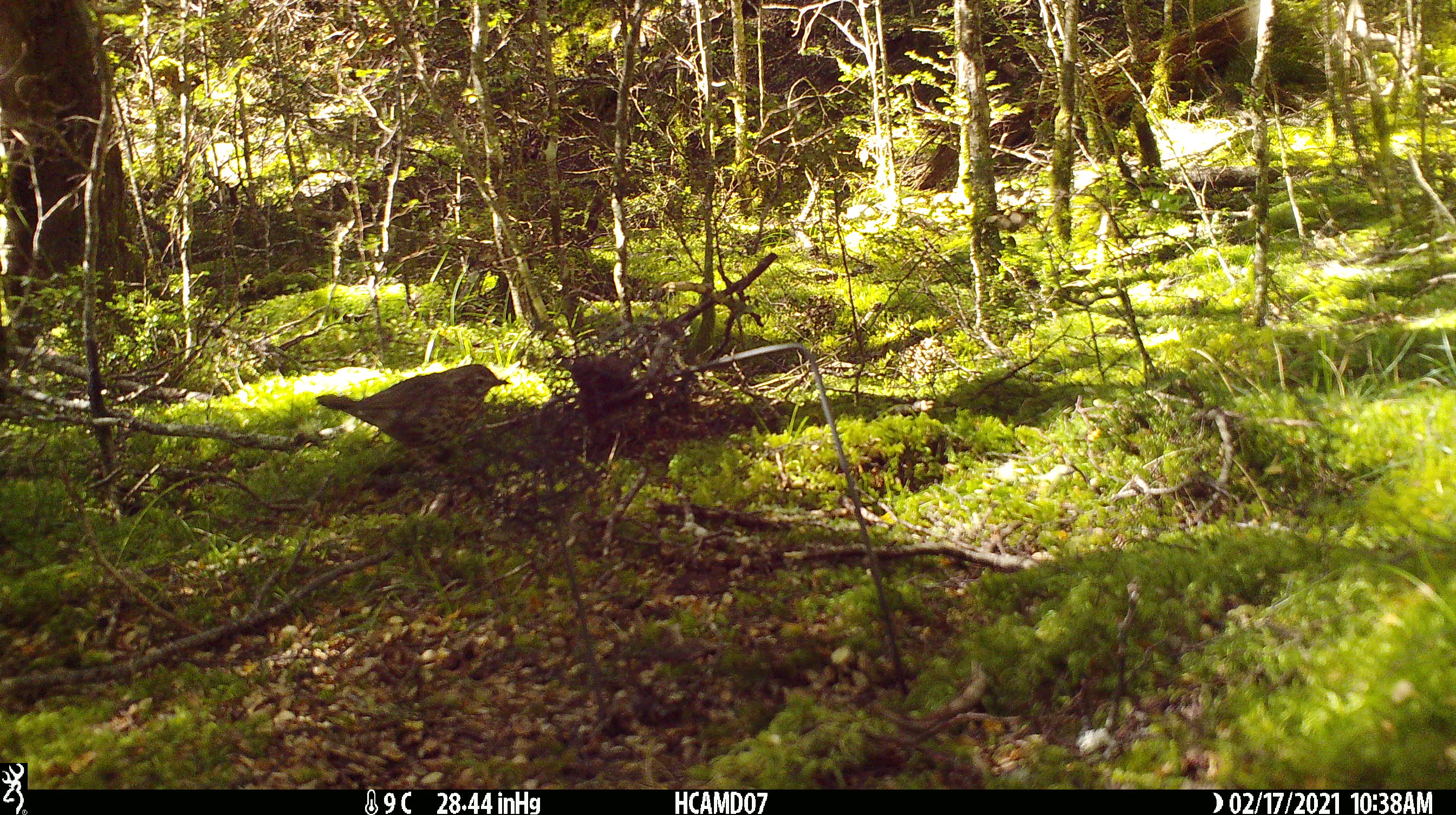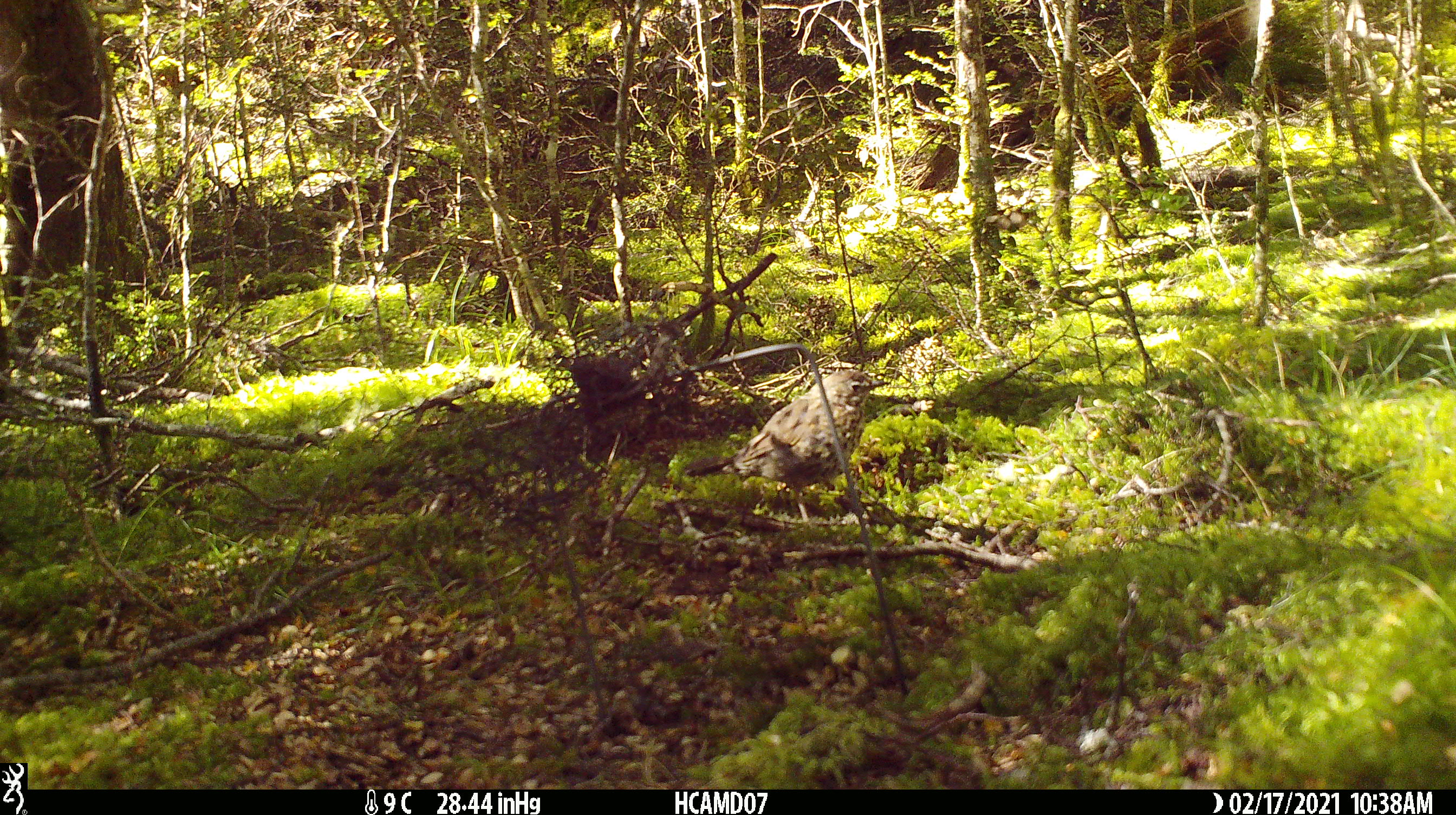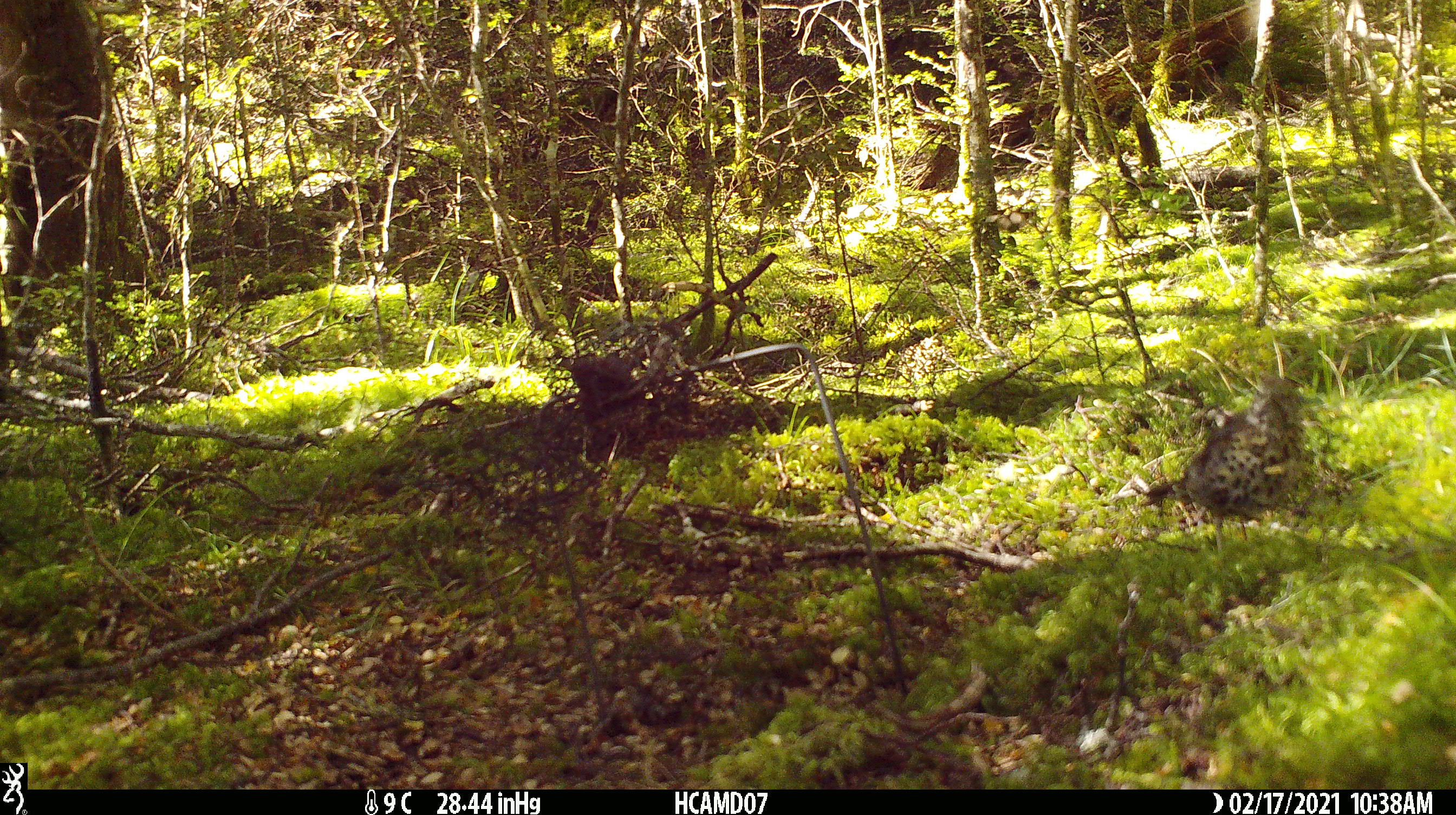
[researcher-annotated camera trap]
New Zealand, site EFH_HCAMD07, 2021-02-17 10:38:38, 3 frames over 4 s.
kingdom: Animalia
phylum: Chordata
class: Aves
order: Passeriformes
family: Turdidae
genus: Turdus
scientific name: Turdus philomelos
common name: song thrush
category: thrush